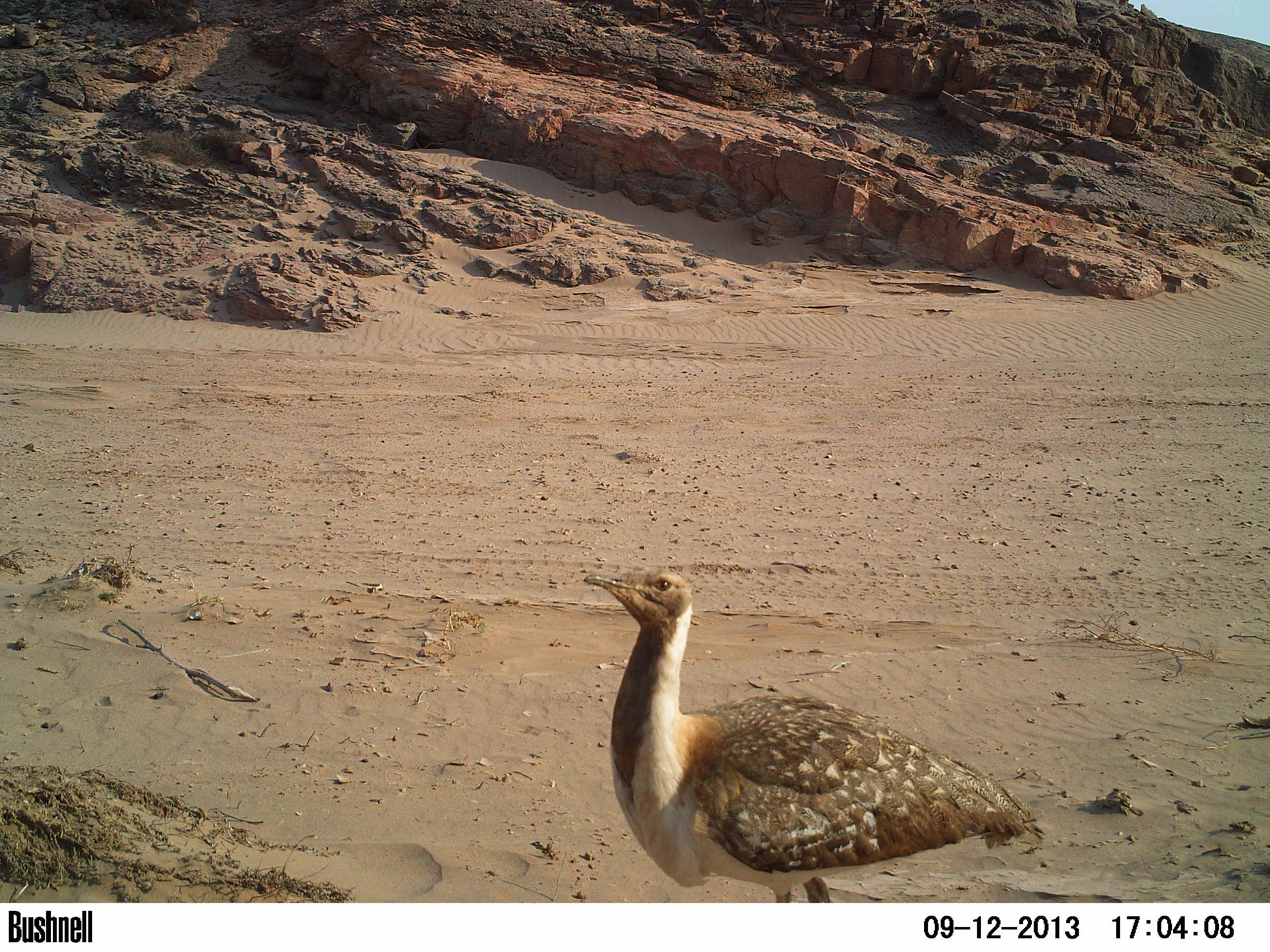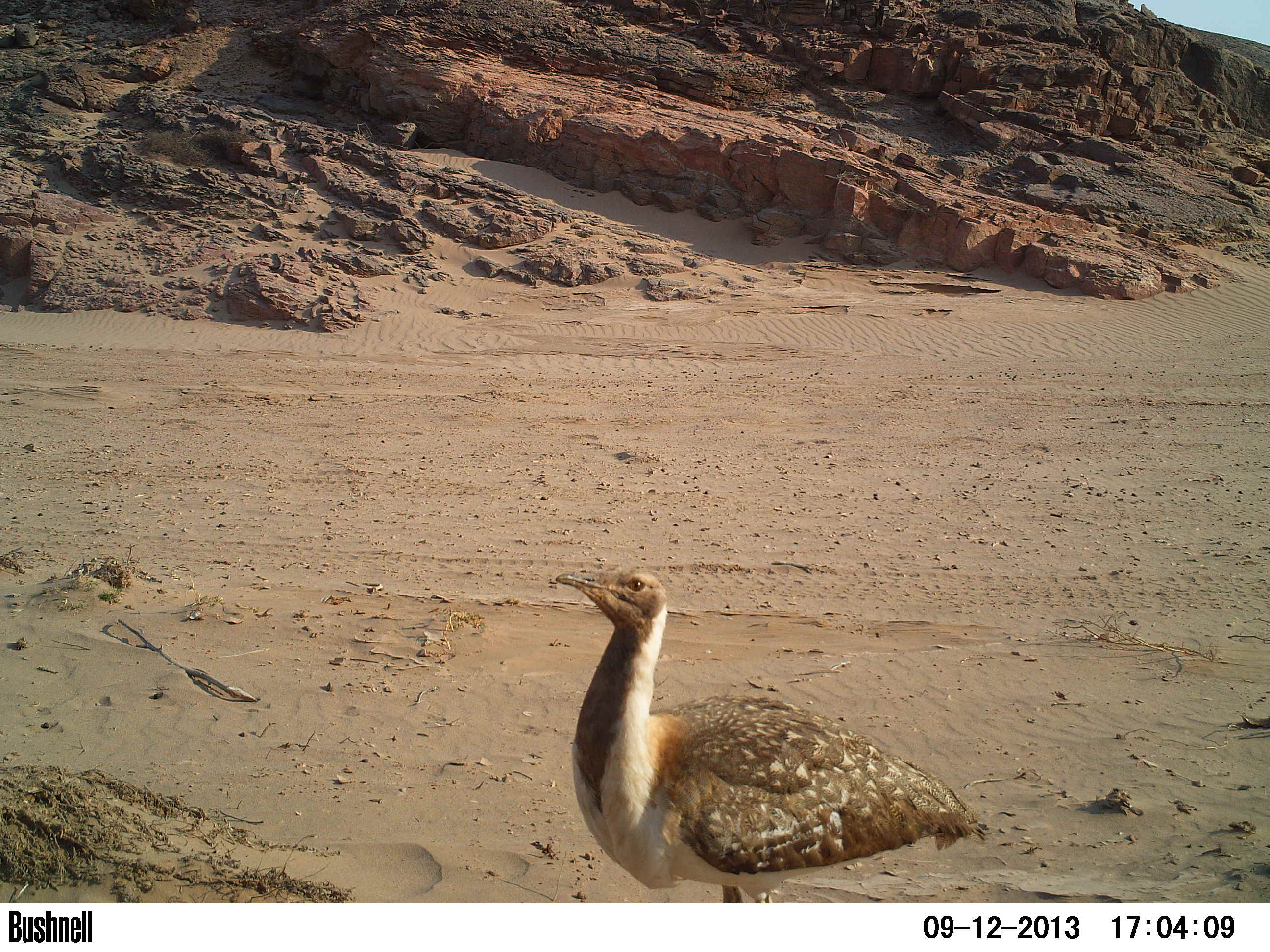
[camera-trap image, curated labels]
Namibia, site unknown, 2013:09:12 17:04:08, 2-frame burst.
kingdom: Animalia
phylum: Chordata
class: Aves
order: Otidiformes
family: Otididae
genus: Neotis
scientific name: Neotis ludwigii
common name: ludwig's bustard